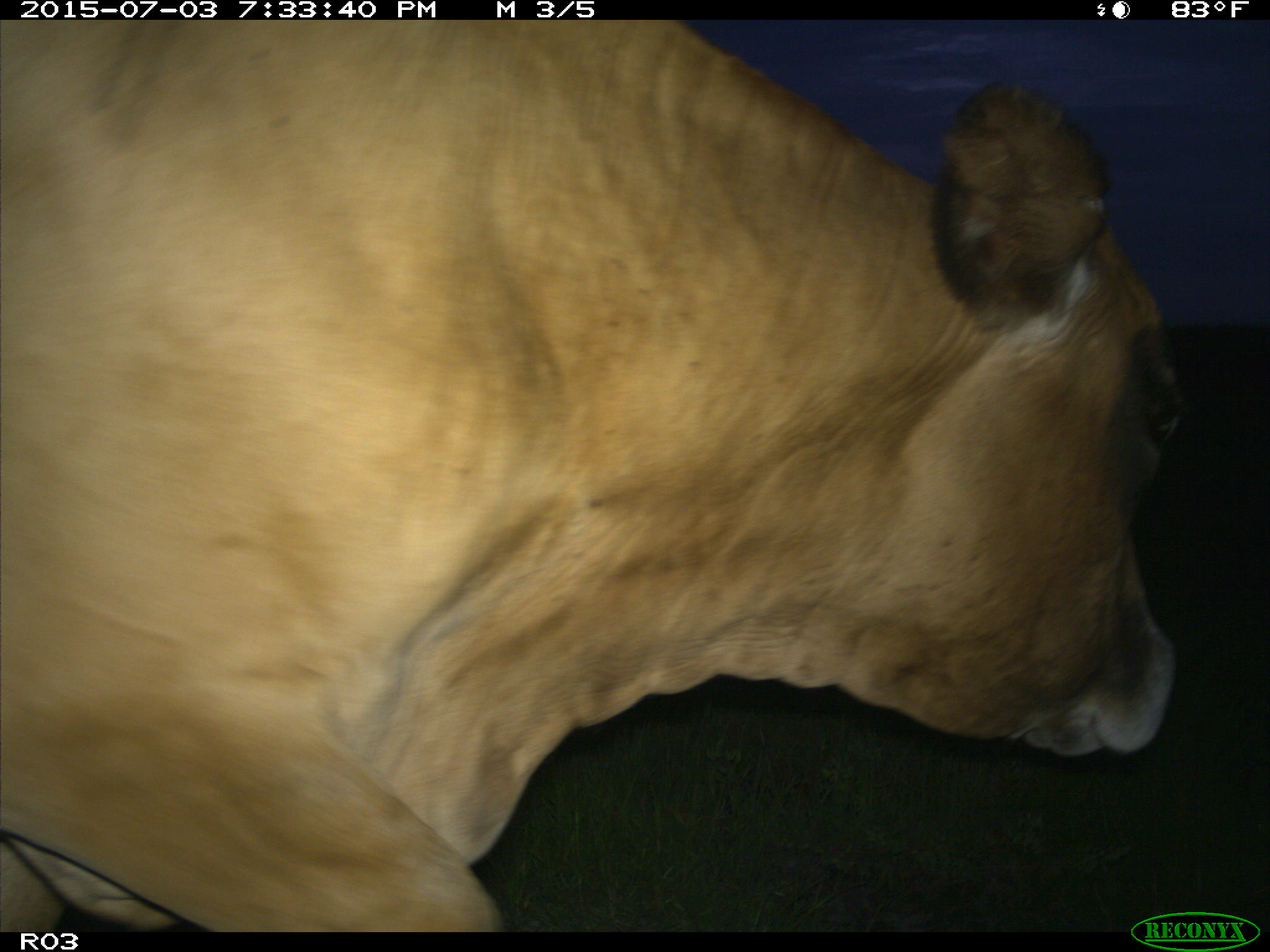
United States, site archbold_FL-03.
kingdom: Animalia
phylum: Chordata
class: Mammalia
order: Artiodactyla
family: Bovidae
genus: Bos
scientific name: Bos taurus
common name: domestic cow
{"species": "Bos taurus (domestic cow)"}